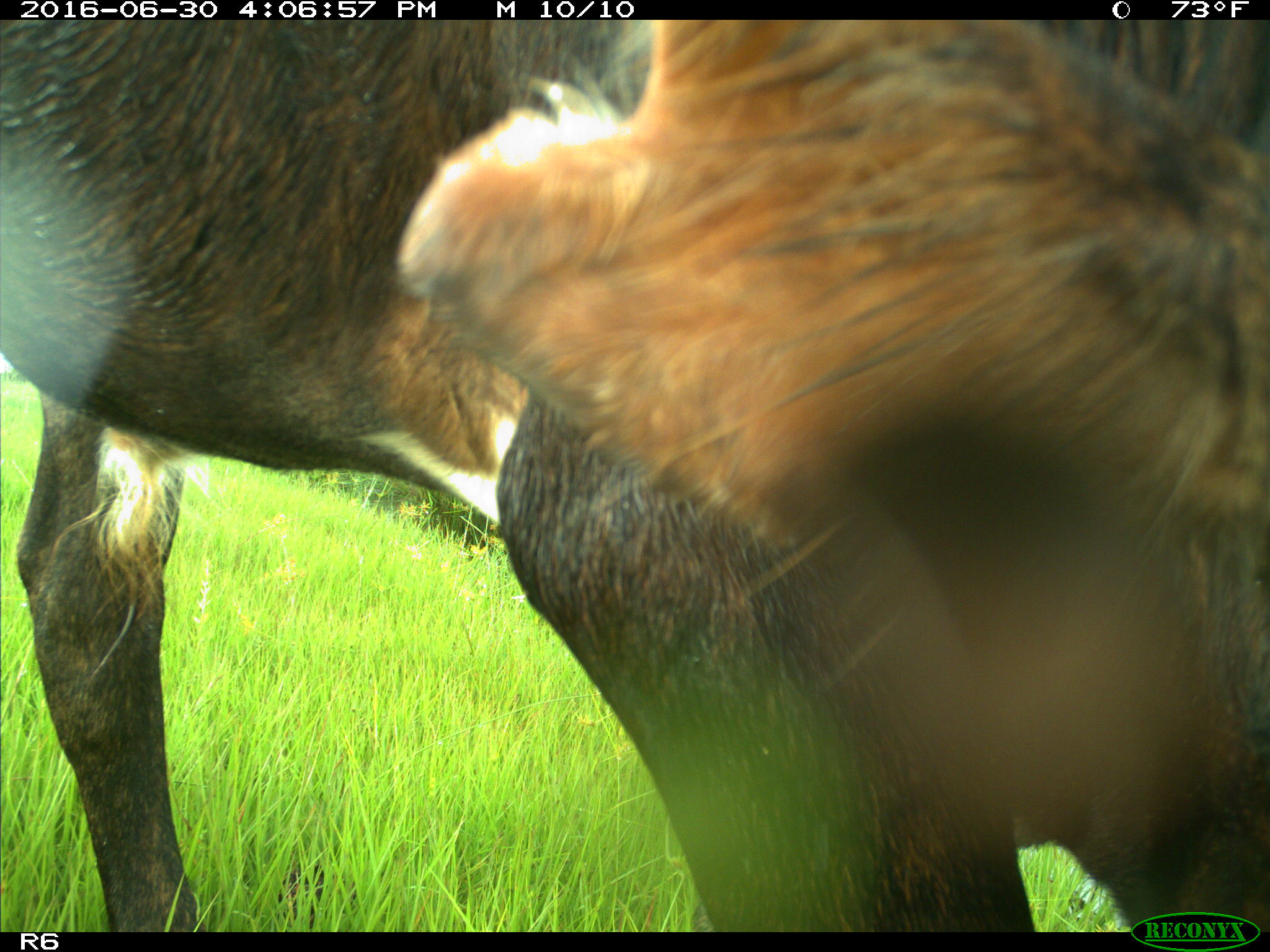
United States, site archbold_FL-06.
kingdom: Animalia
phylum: Chordata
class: Mammalia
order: Artiodactyla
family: Bovidae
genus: Bos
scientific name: Bos taurus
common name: domestic cow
Bos taurus (domestic cow).